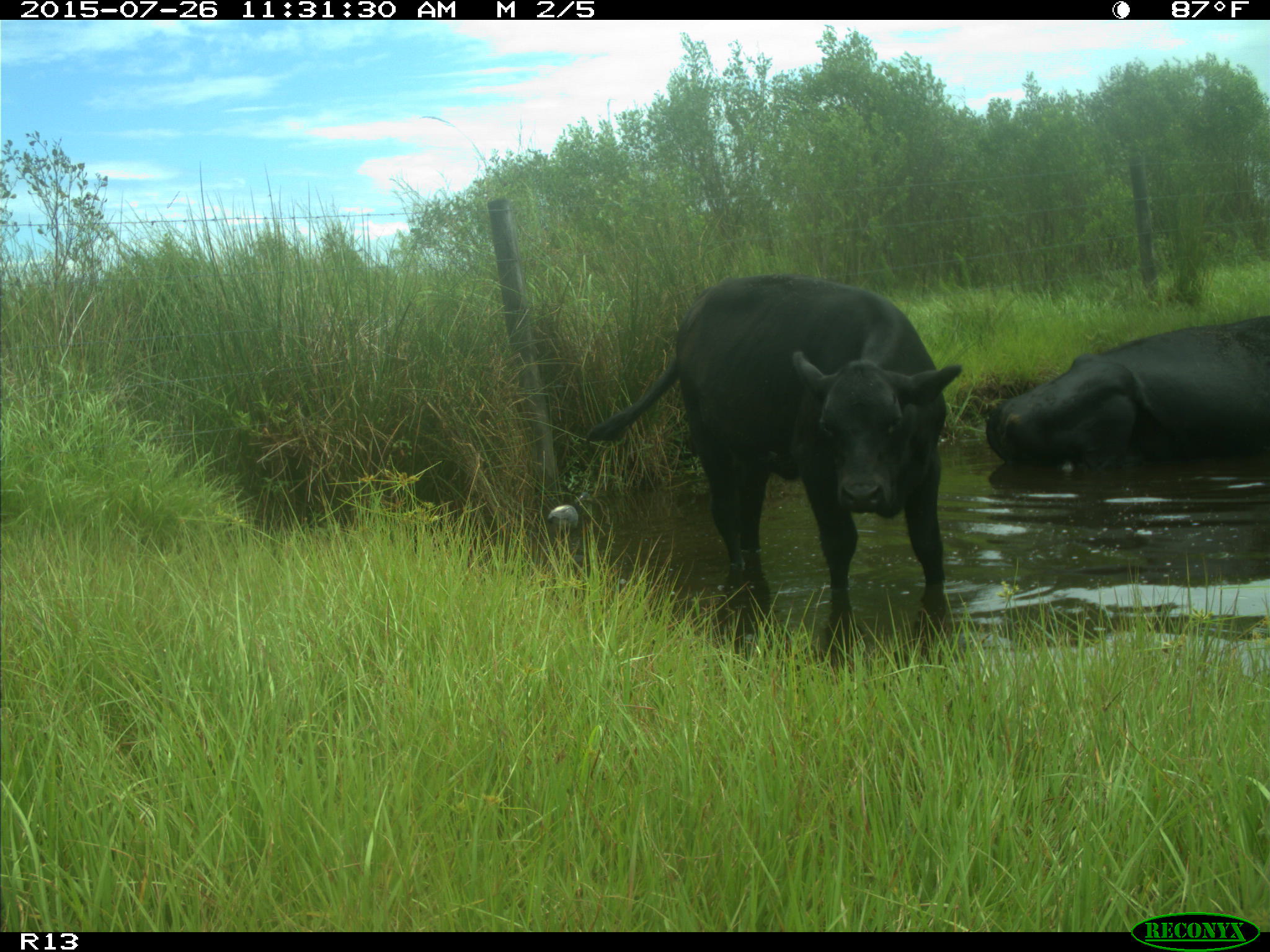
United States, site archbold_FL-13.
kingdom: Animalia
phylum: Chordata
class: Mammalia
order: Artiodactyla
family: Bovidae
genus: Bos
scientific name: Bos taurus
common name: domestic cow